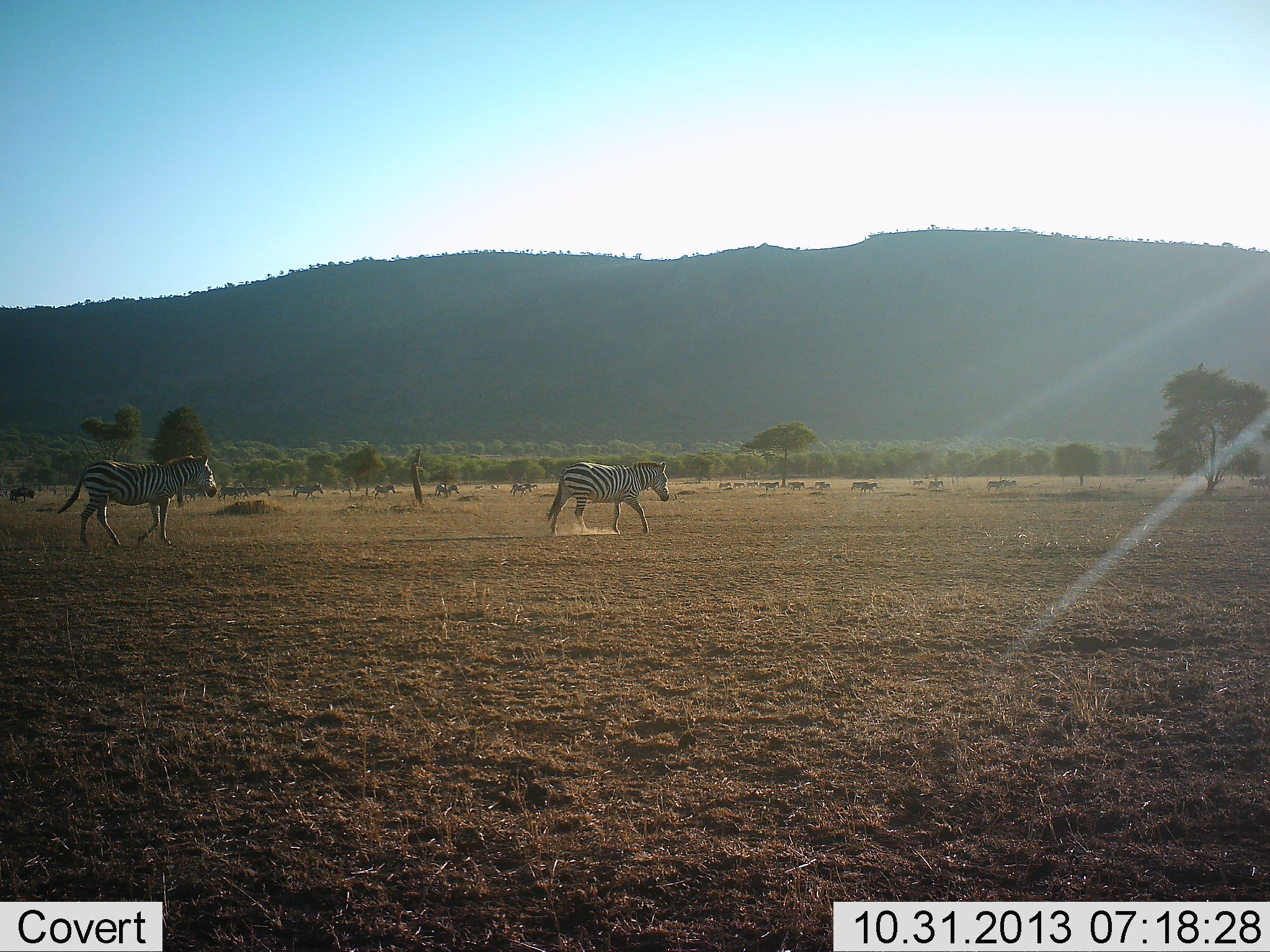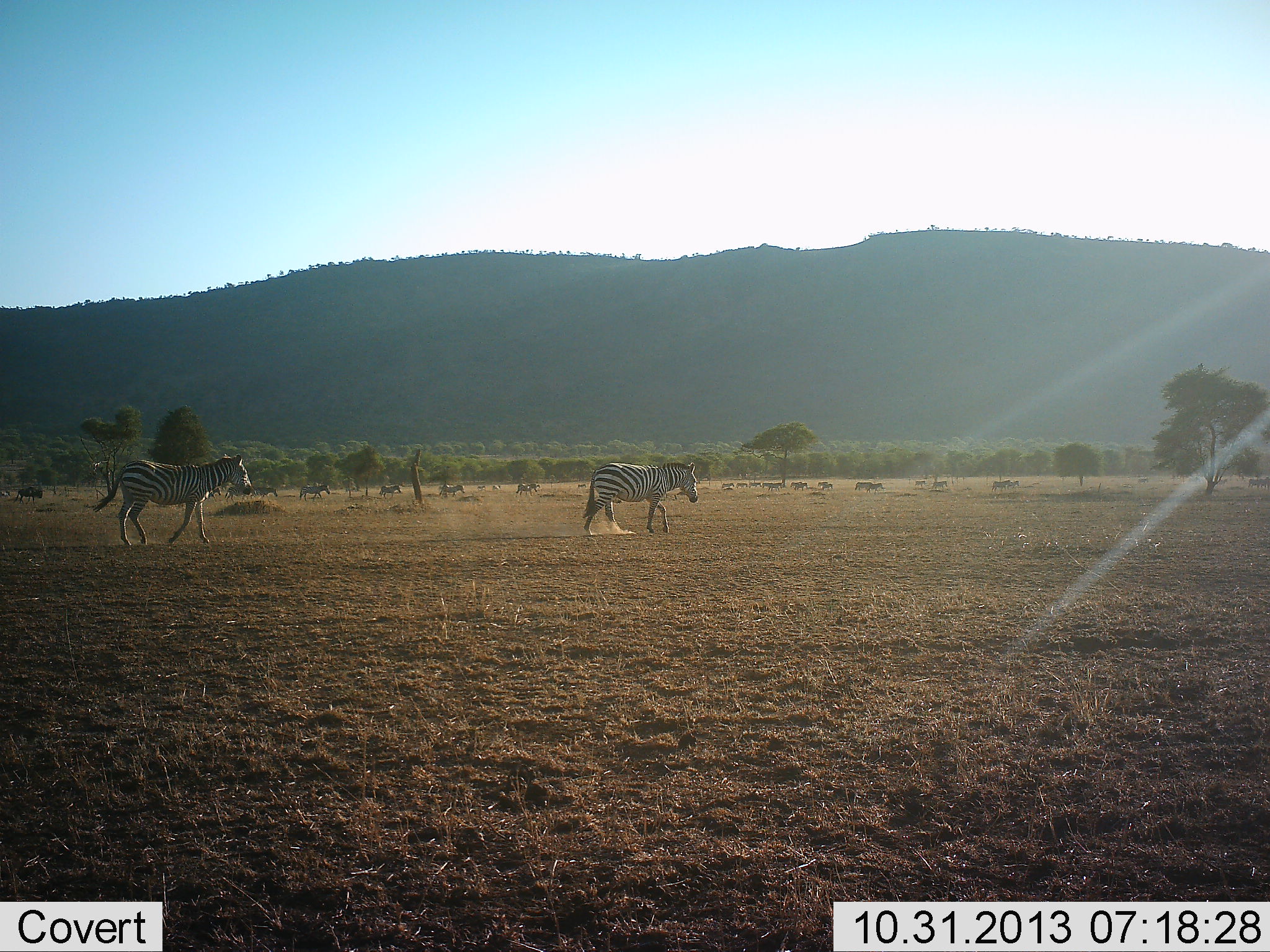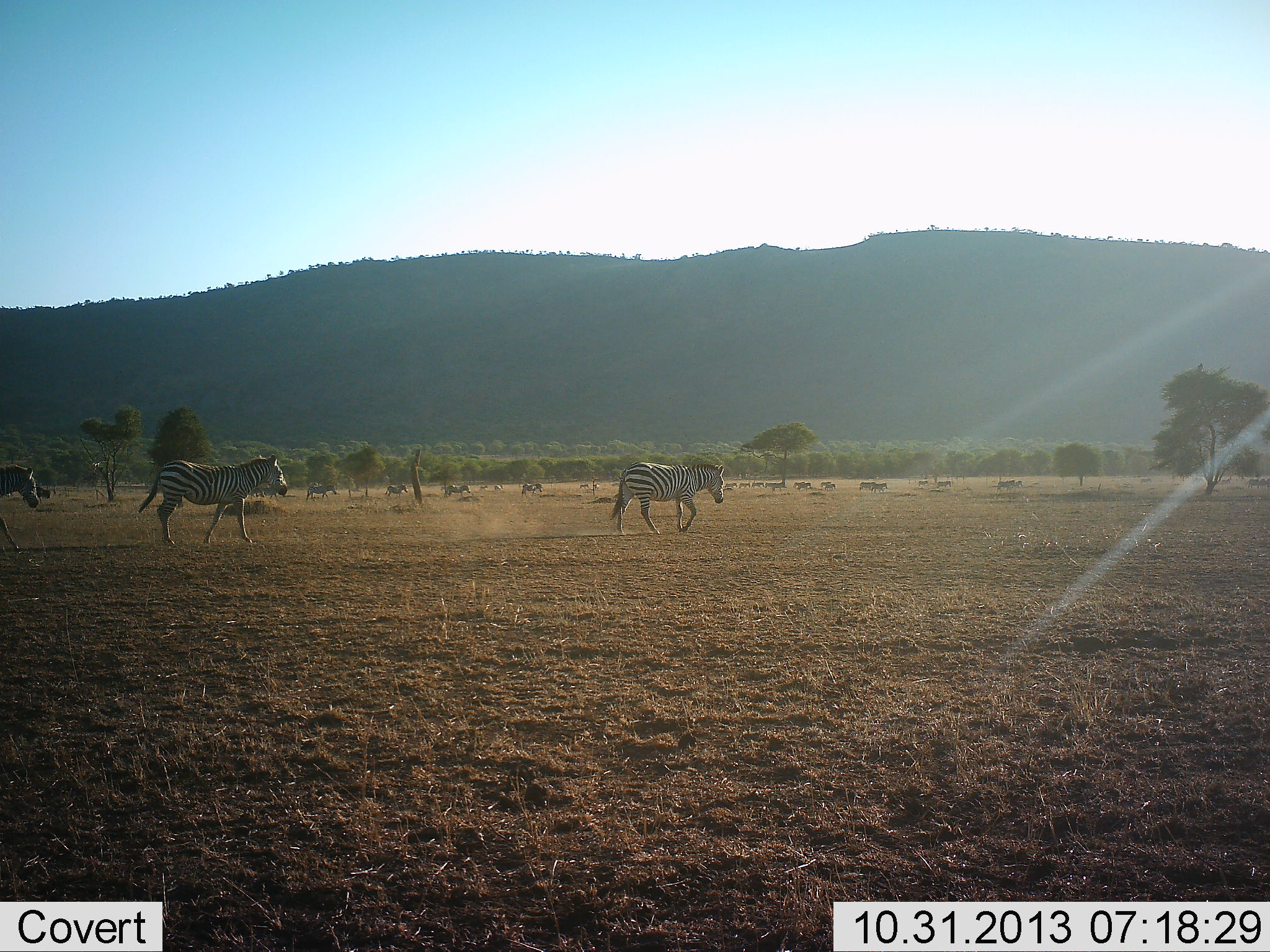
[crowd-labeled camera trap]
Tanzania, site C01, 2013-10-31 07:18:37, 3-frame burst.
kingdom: Animalia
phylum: Chordata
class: Mammalia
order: Perissodactyla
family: Equidae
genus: Equus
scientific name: Equus quagga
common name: plains zebra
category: zebra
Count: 11-50.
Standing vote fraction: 9%.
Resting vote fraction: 0%.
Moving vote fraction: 100%.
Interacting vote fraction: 0%.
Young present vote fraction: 0%.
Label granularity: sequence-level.